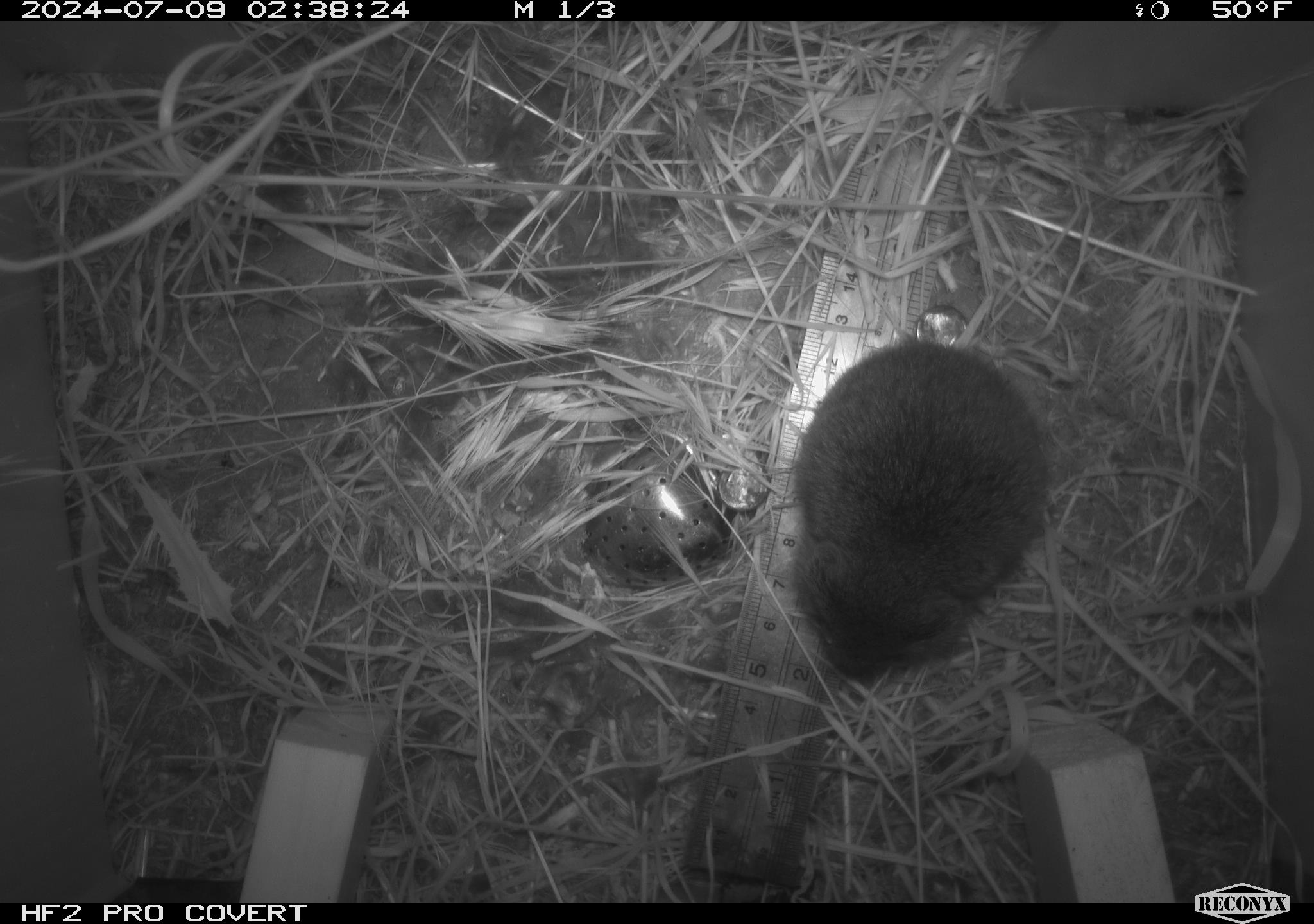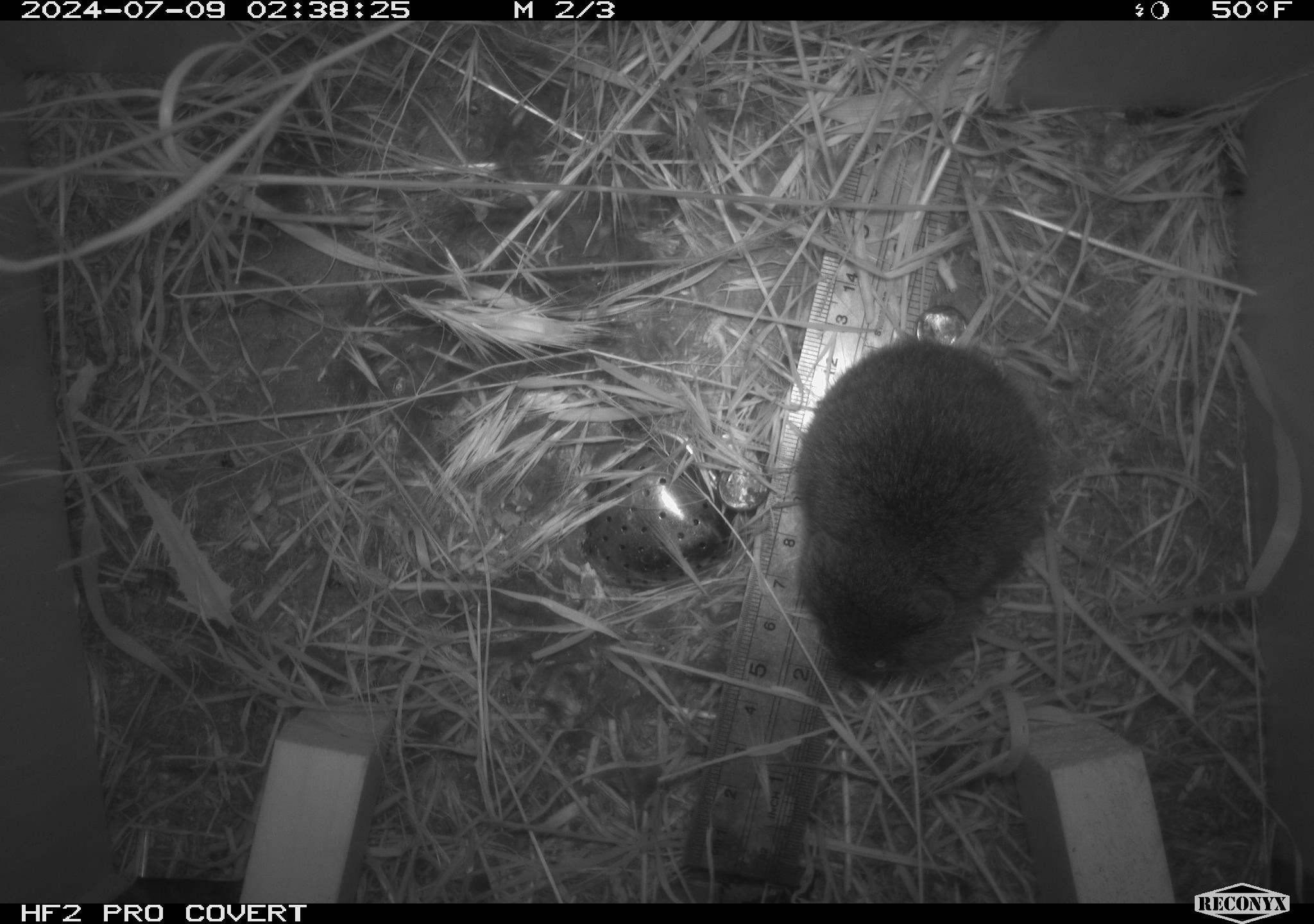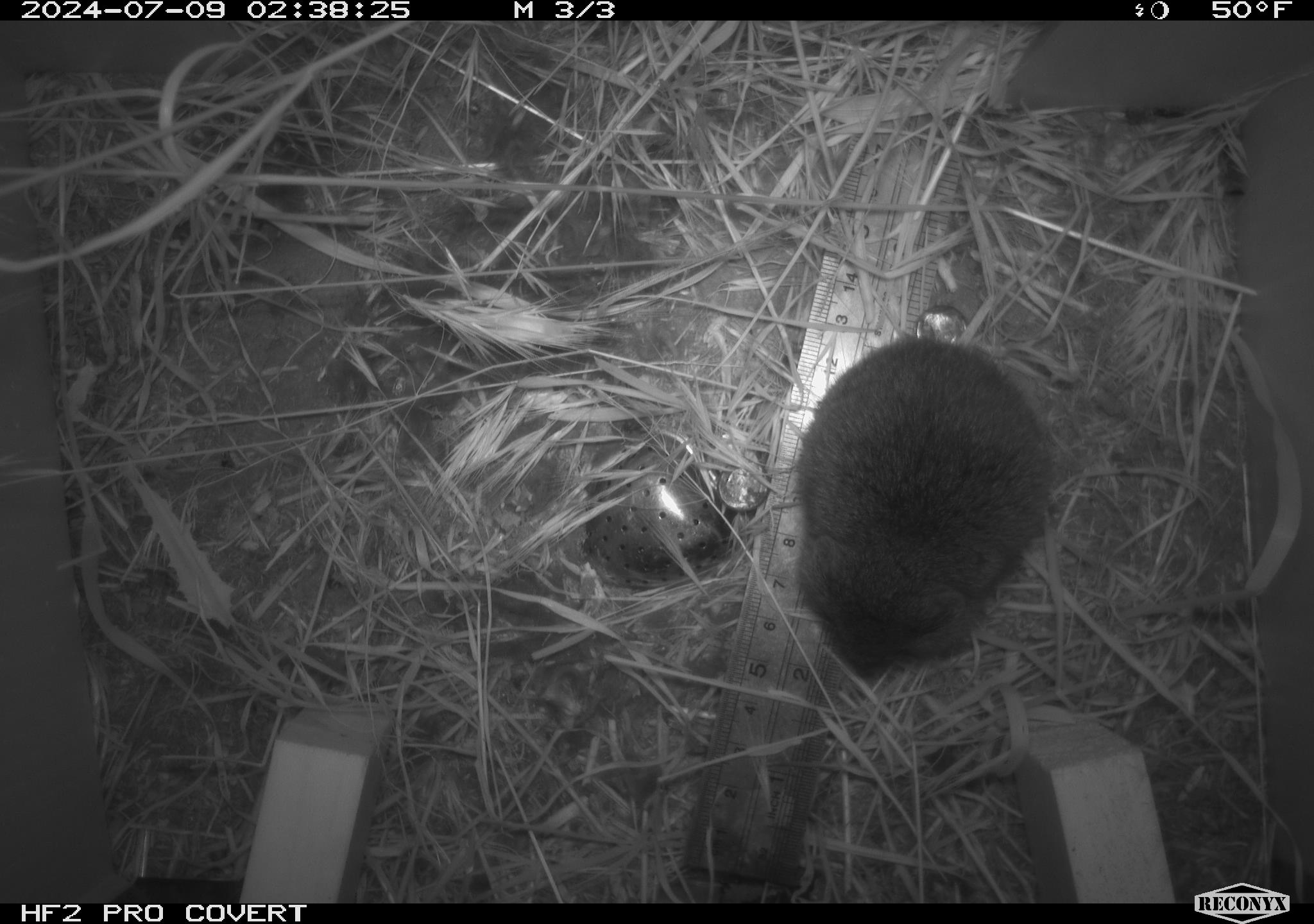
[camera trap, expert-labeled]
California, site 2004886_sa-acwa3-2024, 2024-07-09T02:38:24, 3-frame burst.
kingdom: Animalia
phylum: Chordata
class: Mammalia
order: Rodentia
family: Cricetidae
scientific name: Arvicolinae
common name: voles, lemmings, and muskrats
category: arvicolinae subfamily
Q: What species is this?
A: Arvicolinae subfamily (voles, lemmings, and muskrats) (Arvicolinae).